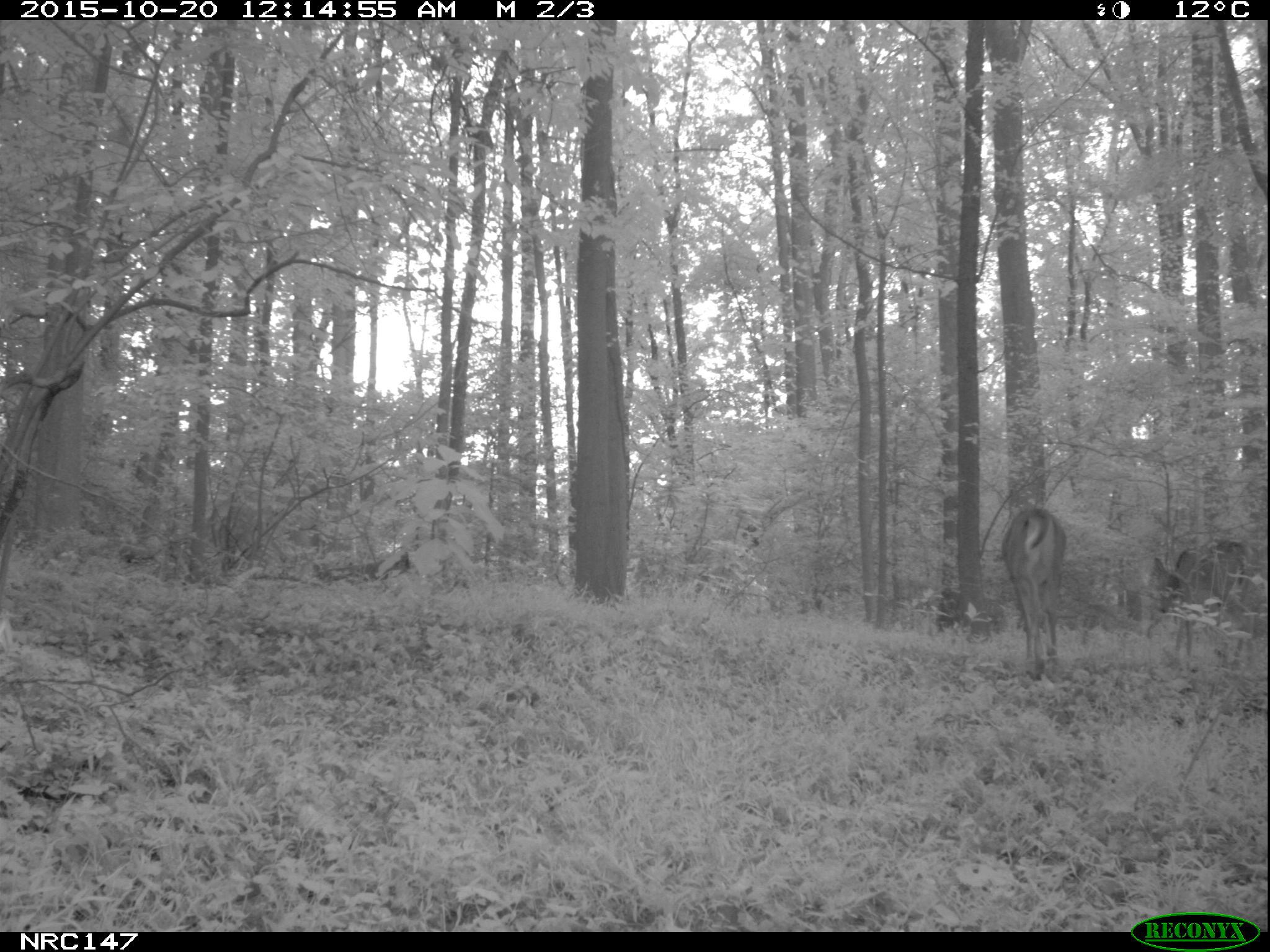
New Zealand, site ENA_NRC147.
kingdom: Animalia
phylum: Chordata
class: Mammalia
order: Artiodactyla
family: Cervidae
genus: Odocoileus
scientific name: Odocoileus virginianus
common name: white-tailed deer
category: white tailed deer